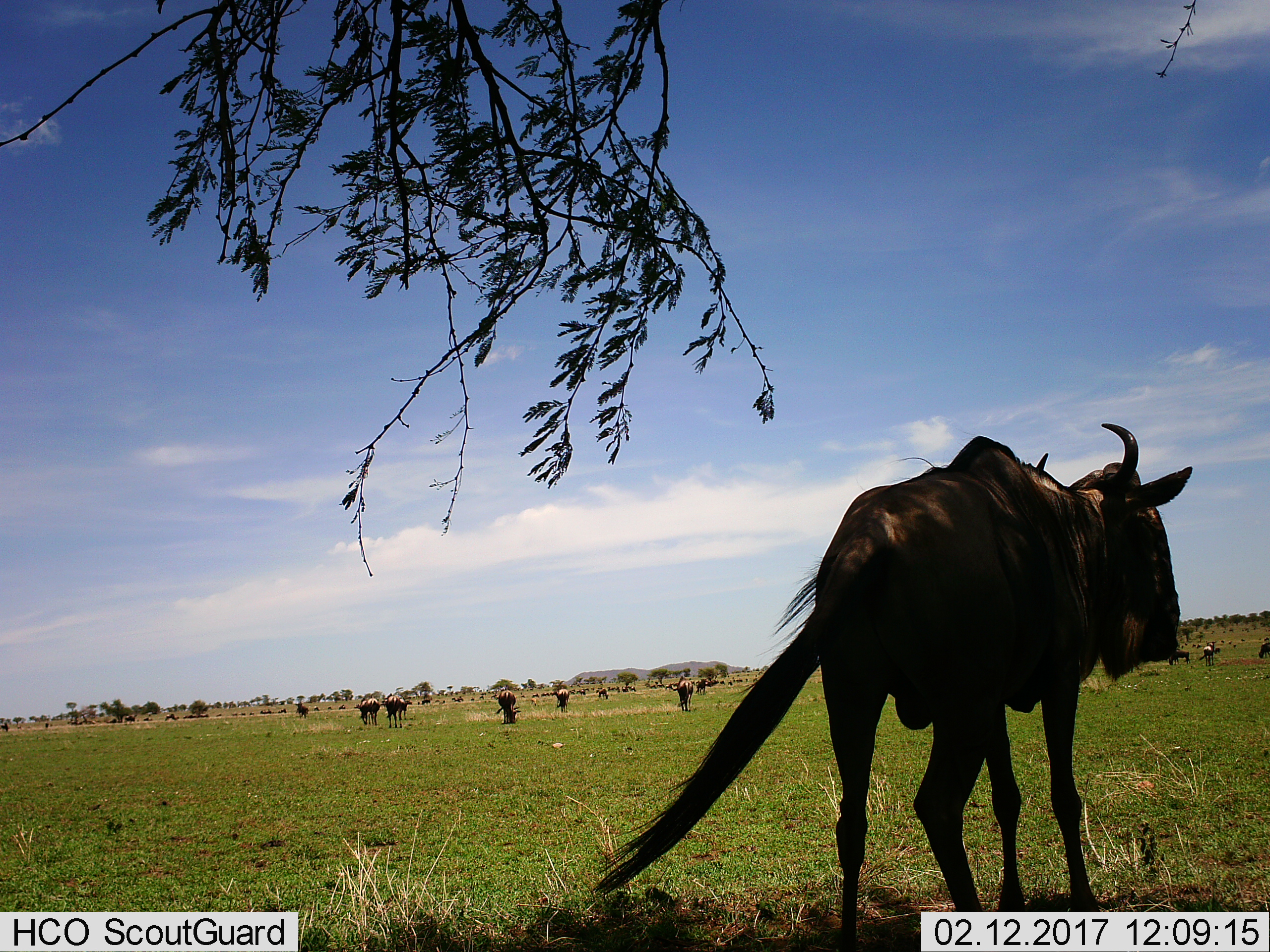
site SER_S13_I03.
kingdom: Animalia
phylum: Chordata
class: Mammalia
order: Artiodactyla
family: Bovidae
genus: Connochaetes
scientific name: Connochaetes taurinus taurinus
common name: blue wildebeest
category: wildebeestblue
Wildebeestblue (blue wildebeest) (Connochaetes taurinus taurinus), count 11-50. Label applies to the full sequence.